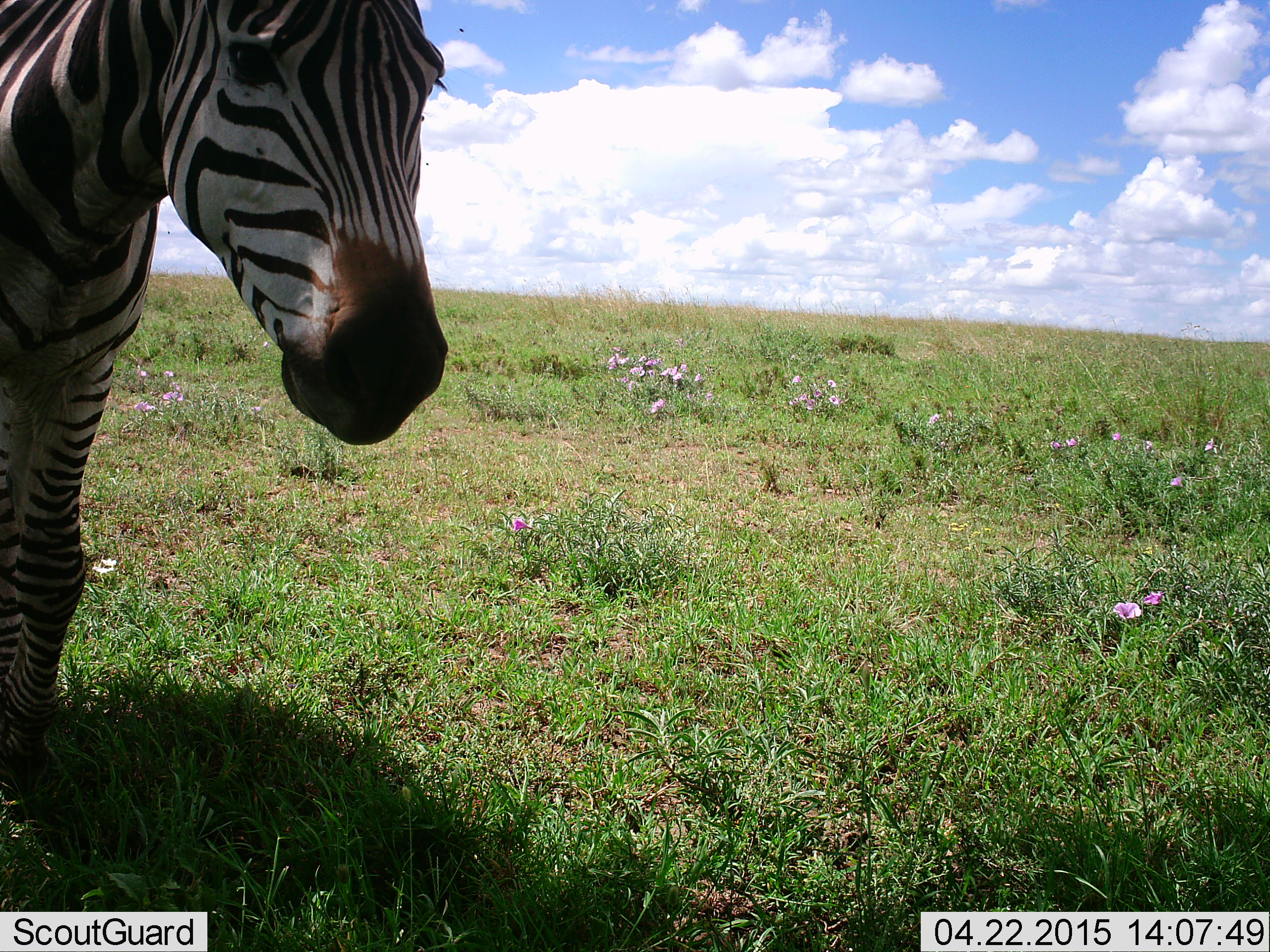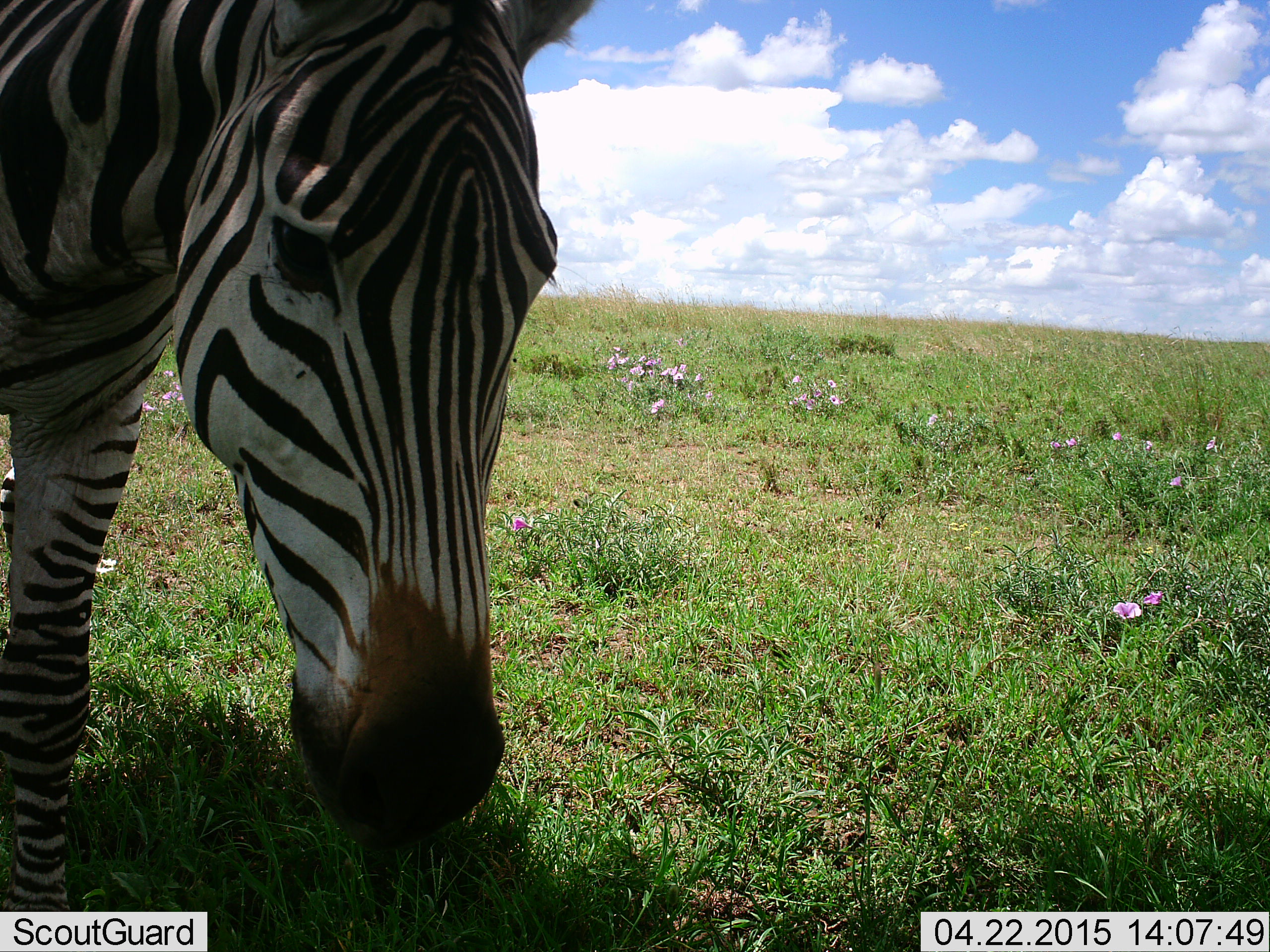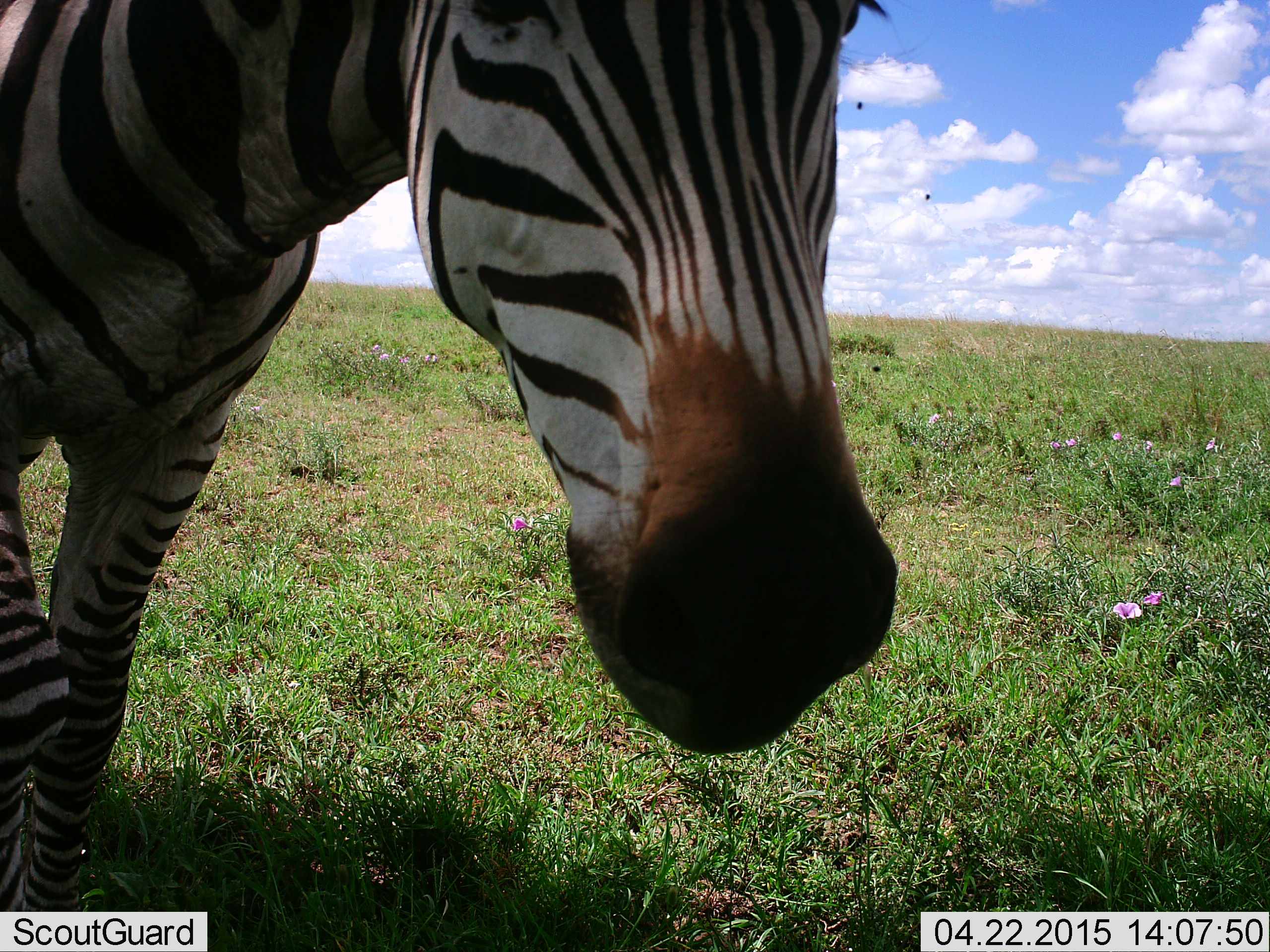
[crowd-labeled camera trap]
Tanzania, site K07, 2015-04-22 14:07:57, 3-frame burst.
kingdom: Animalia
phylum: Chordata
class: Mammalia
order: Perissodactyla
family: Equidae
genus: Equus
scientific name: Equus quagga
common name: plains zebra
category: zebra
Zebra (plains zebra) (Equus quagga), count 1. Behavior (volunteer vote fractions): standing 36%, resting 0%, moving 36%, interacting 9%. Young present (vote fraction): 0%. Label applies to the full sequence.